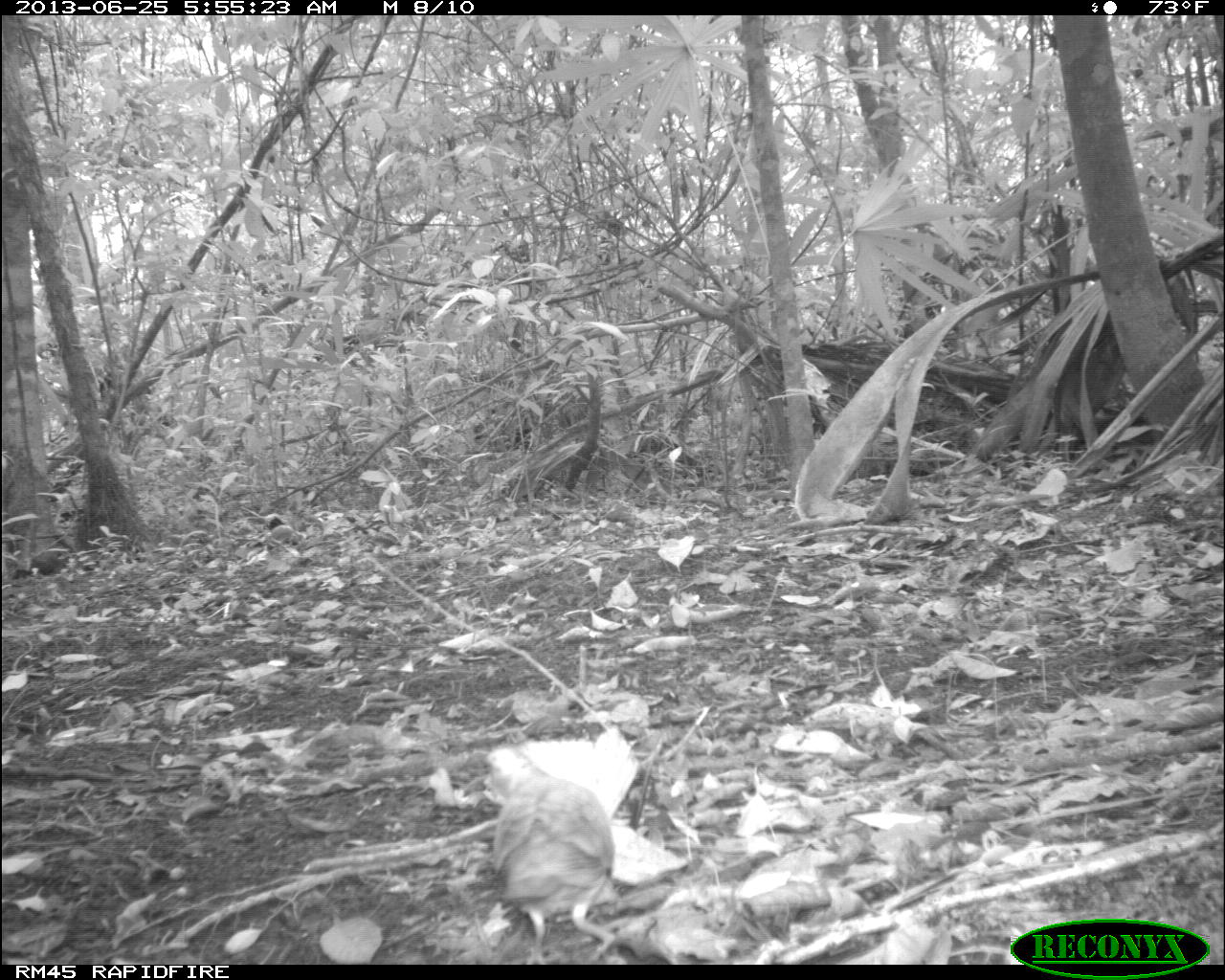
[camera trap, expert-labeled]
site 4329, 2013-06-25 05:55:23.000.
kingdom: Animalia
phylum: Chordata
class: Aves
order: Columbiformes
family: Columbidae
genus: Geotrygon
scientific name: Geotrygon montana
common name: ruddy quail-dove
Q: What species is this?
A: Geotrygon montana (ruddy quail-dove).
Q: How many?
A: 1.